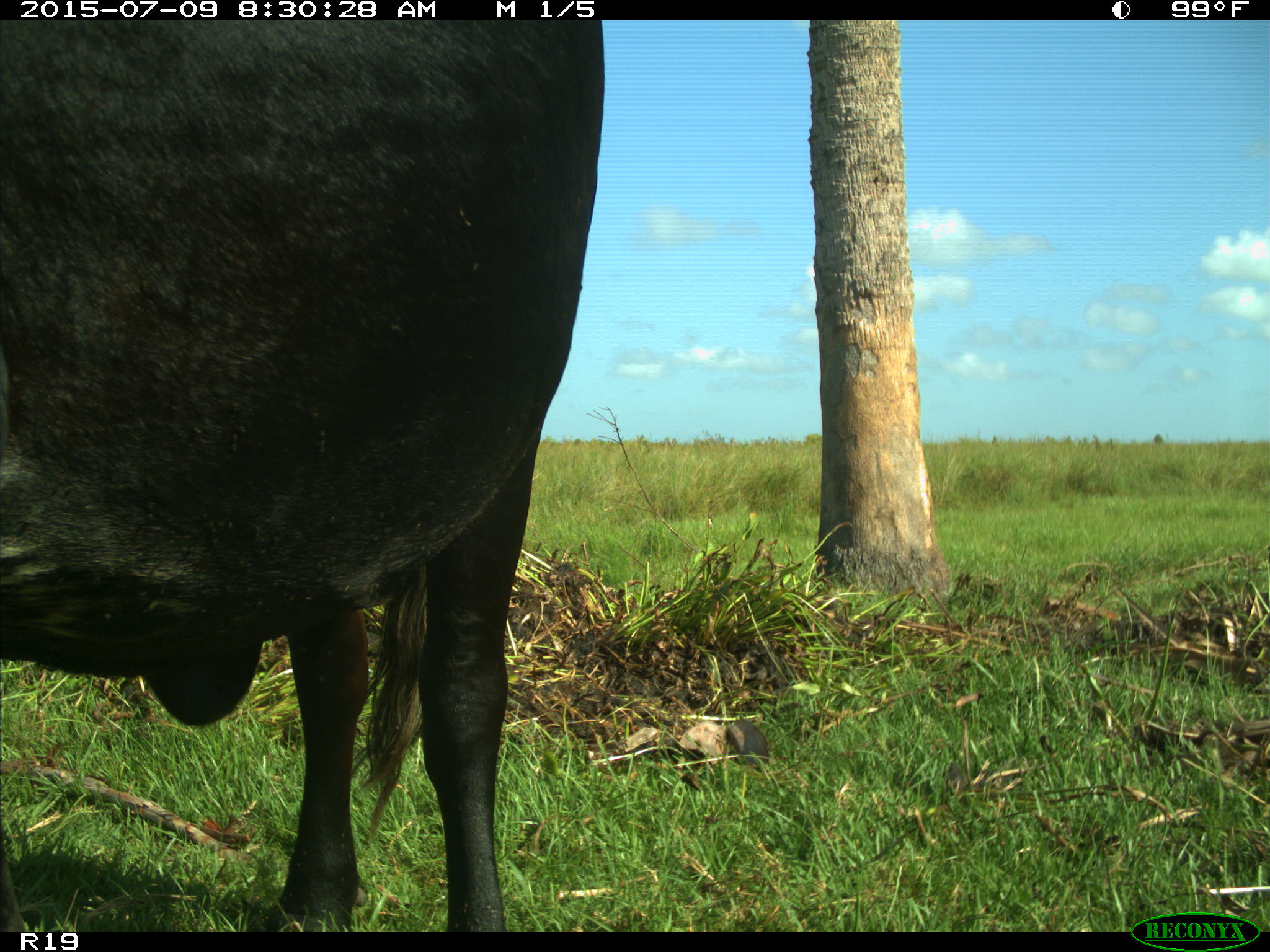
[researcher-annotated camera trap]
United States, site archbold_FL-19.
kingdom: Animalia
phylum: Chordata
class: Mammalia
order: Artiodactyla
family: Bovidae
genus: Bos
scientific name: Bos taurus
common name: domestic cow